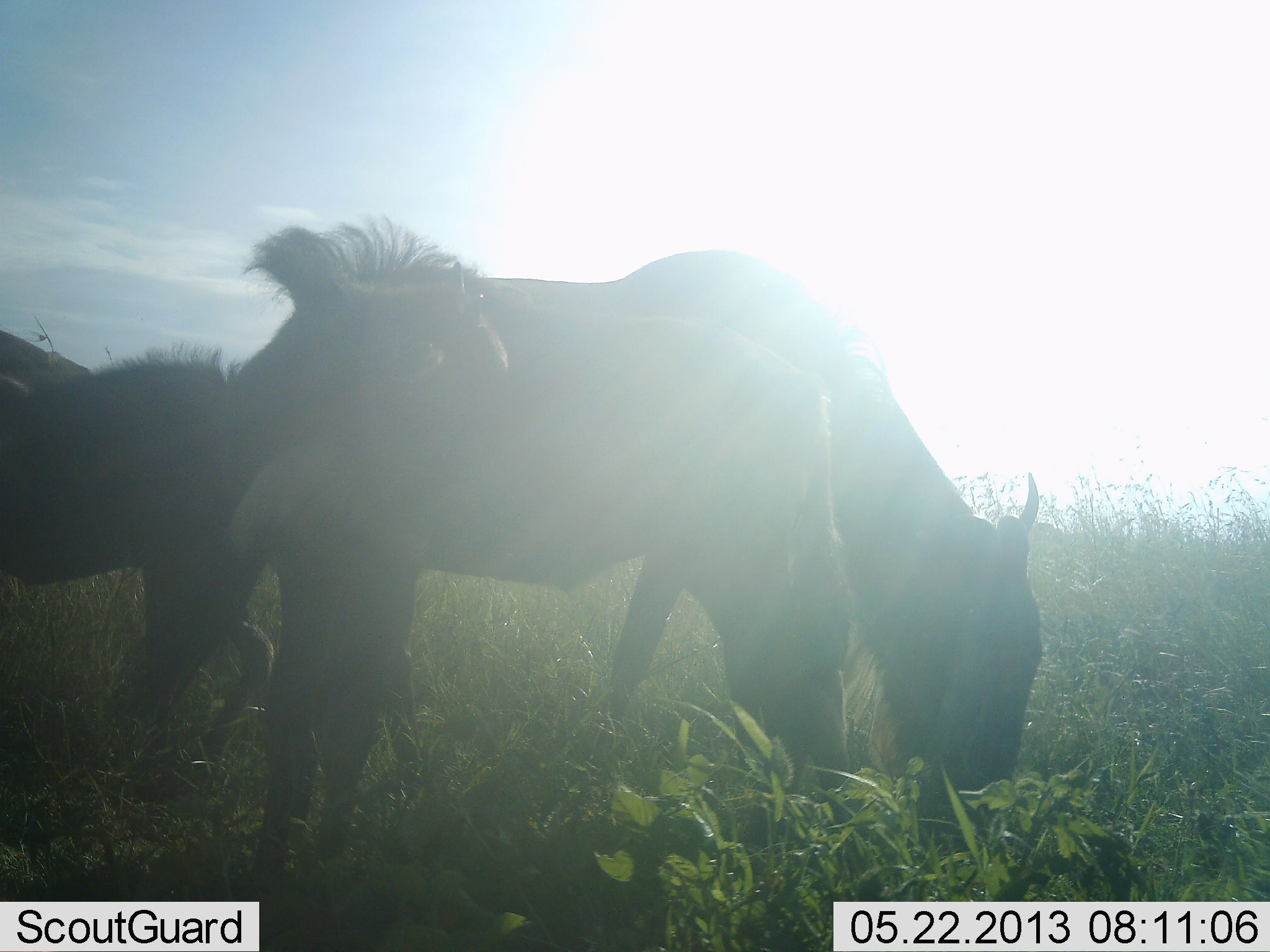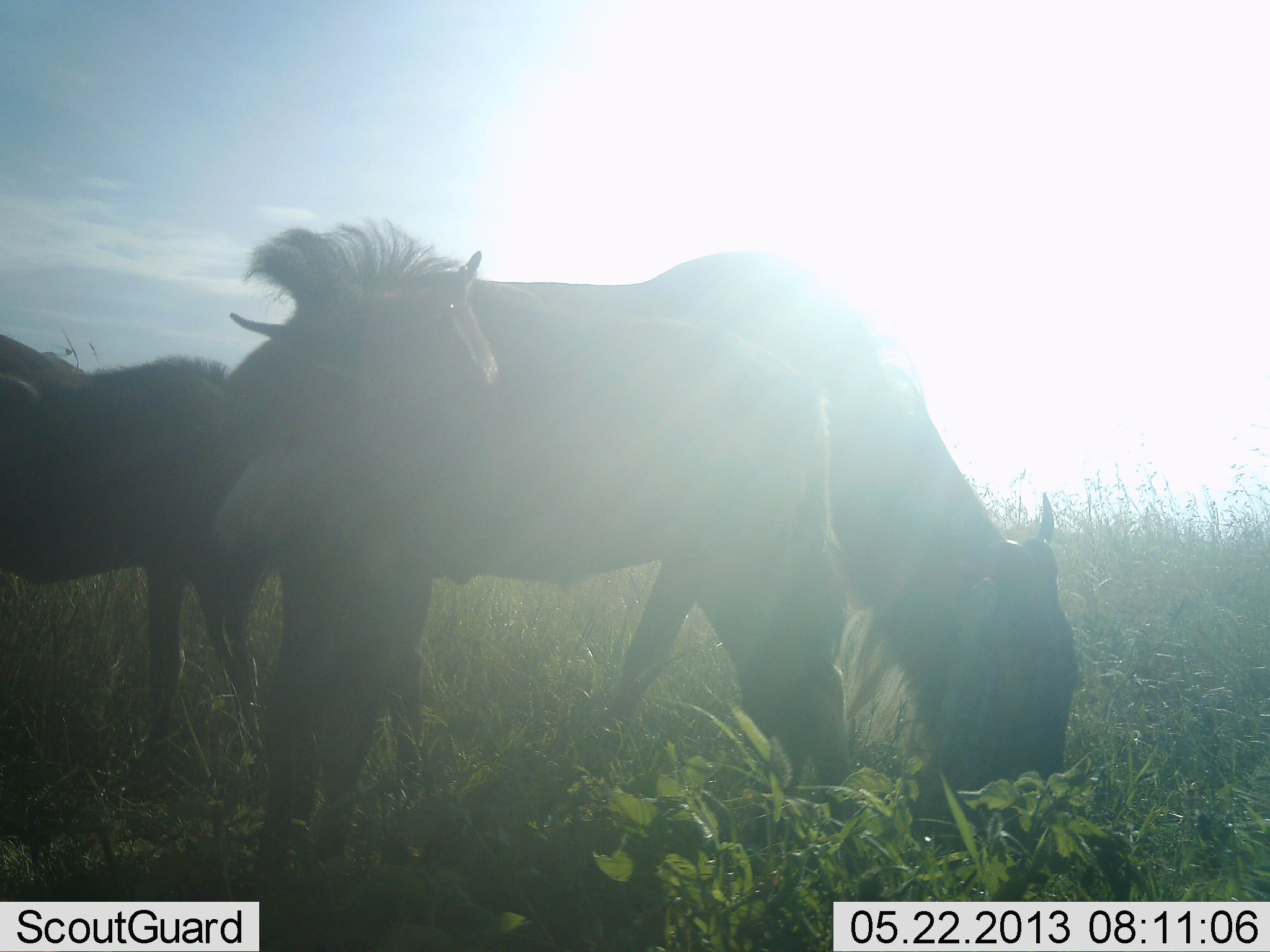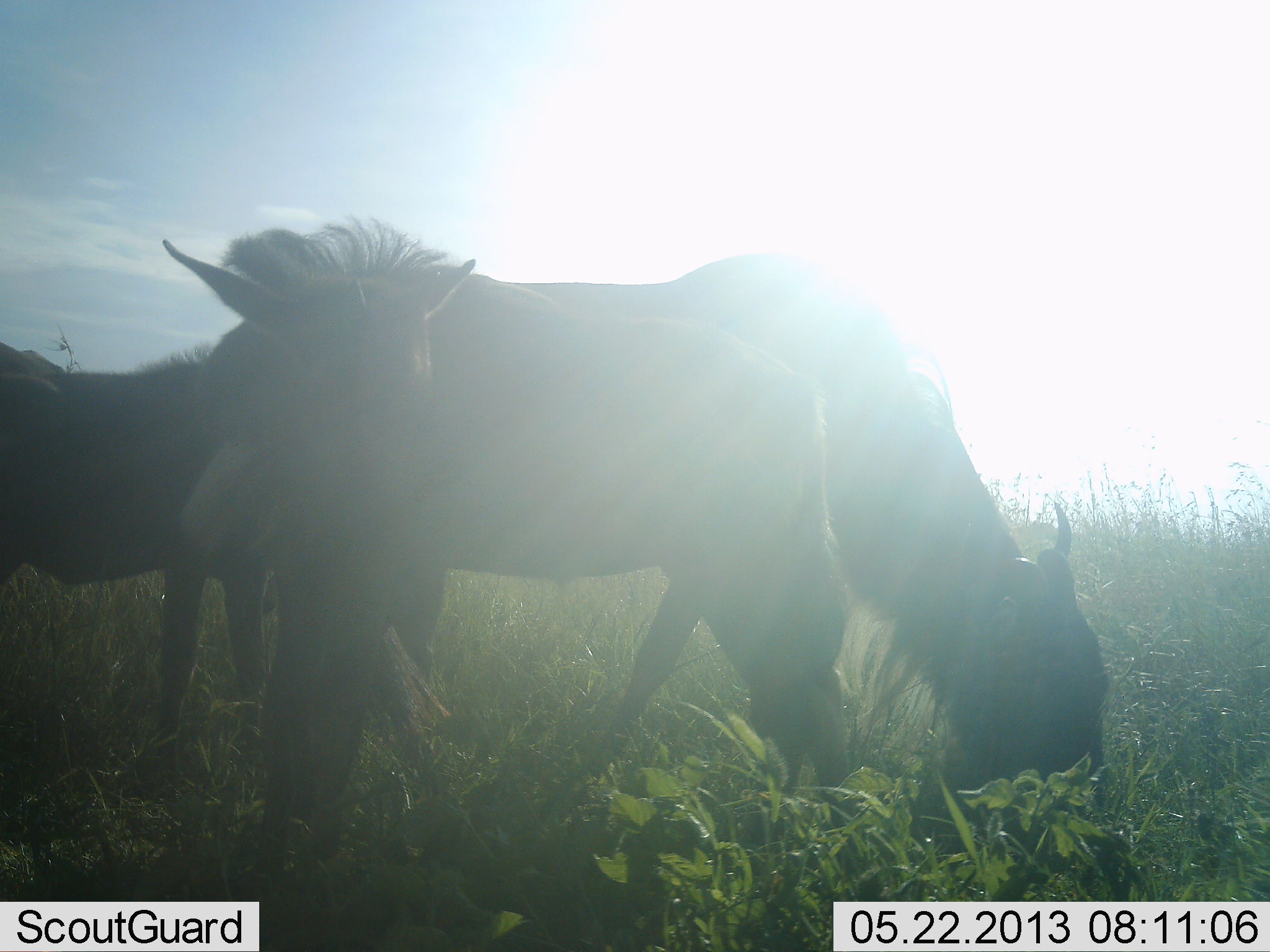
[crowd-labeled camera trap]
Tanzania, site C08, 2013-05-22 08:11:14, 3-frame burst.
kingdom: Animalia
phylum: Chordata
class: Mammalia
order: Artiodactyla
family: Bovidae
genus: Connochaetes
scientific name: Connochaetes taurinus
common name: blue wildebeest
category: wildebeest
Wildebeest (blue wildebeest) (Connochaetes taurinus), count 3. Behavior (volunteer vote fractions): standing 70%, resting 0%, moving 10%, interacting 0%. Young present (vote fraction): 10%. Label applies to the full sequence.